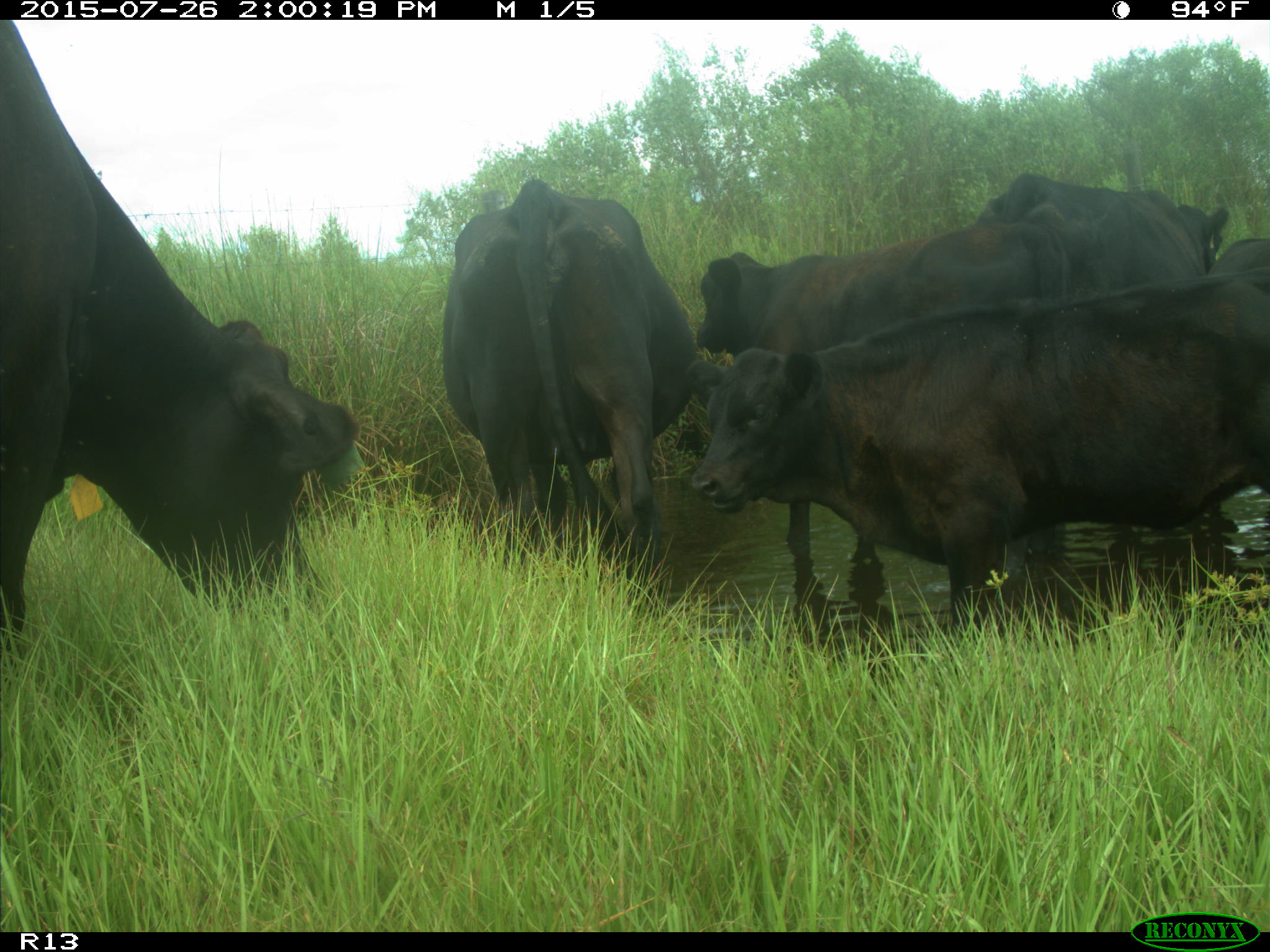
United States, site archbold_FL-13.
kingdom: Animalia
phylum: Chordata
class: Mammalia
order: Artiodactyla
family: Bovidae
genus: Bos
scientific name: Bos taurus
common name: domestic cow